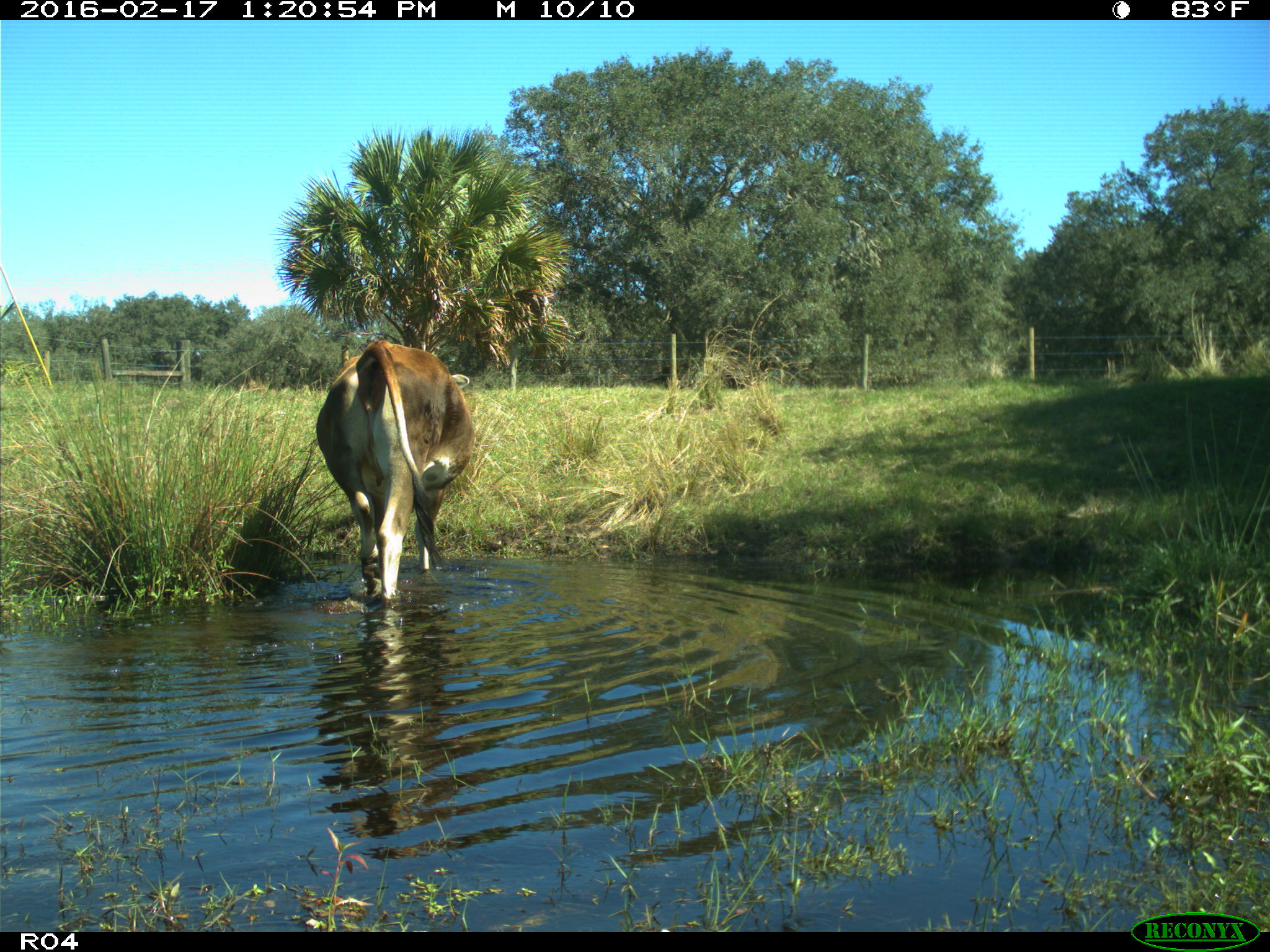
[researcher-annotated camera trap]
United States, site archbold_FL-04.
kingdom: Animalia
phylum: Chordata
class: Mammalia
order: Artiodactyla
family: Bovidae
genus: Bos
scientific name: Bos taurus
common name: domestic cow